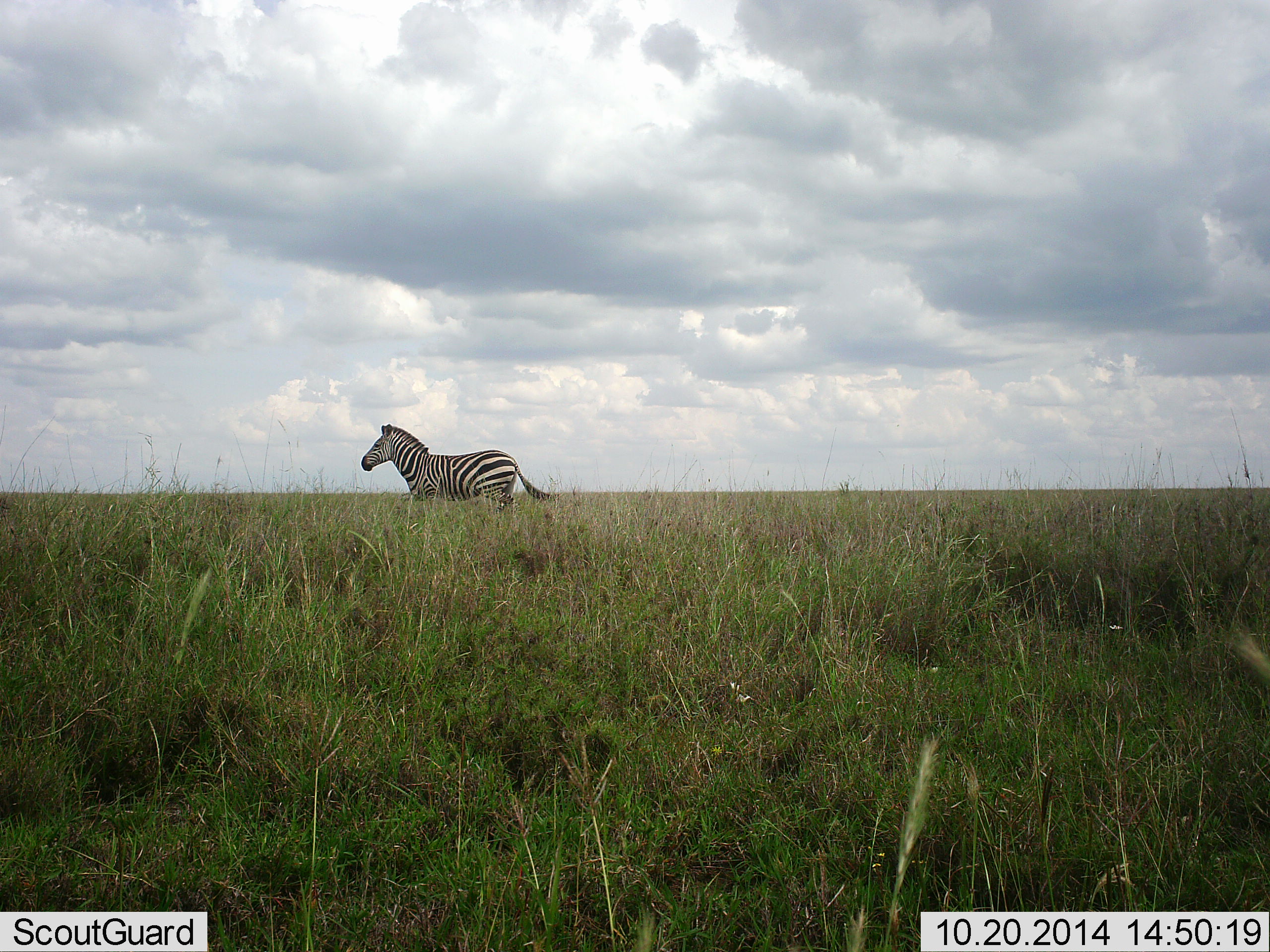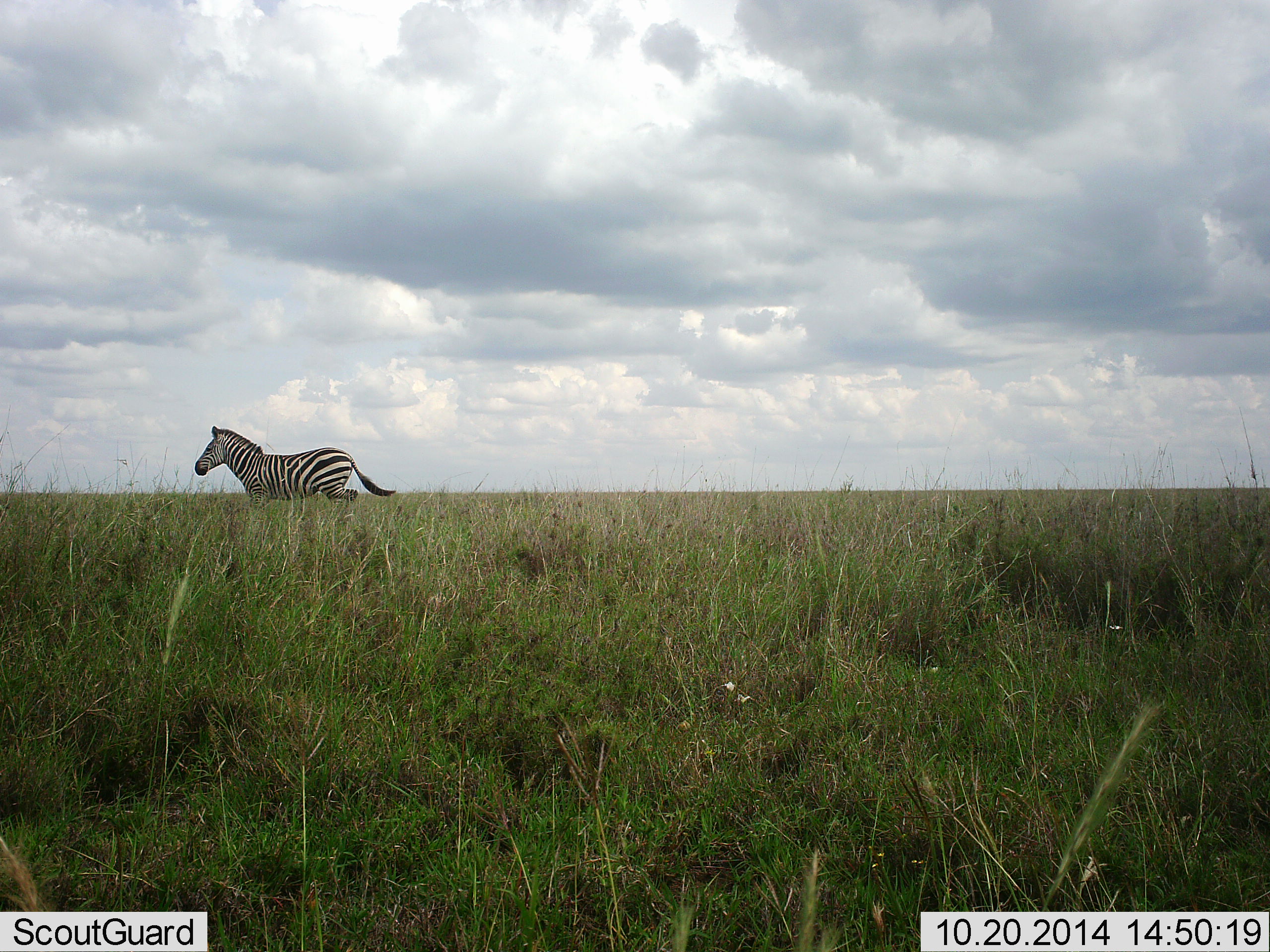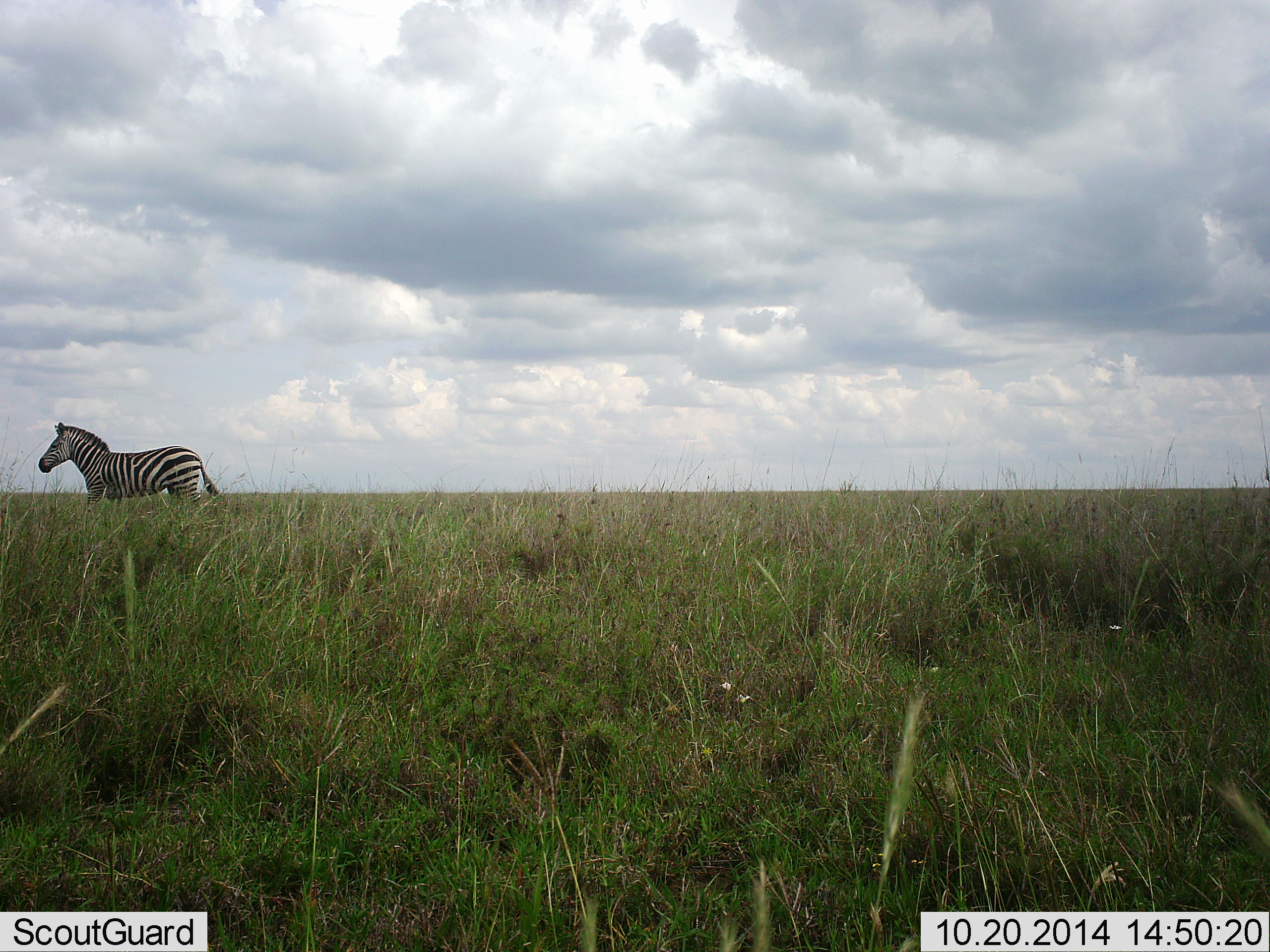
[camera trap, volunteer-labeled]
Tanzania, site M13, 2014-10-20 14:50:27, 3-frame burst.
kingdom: Animalia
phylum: Chordata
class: Mammalia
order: Perissodactyla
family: Equidae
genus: Equus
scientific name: Equus quagga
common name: plains zebra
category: zebra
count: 1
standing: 0%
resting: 0%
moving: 100%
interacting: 0%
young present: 0%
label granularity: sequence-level